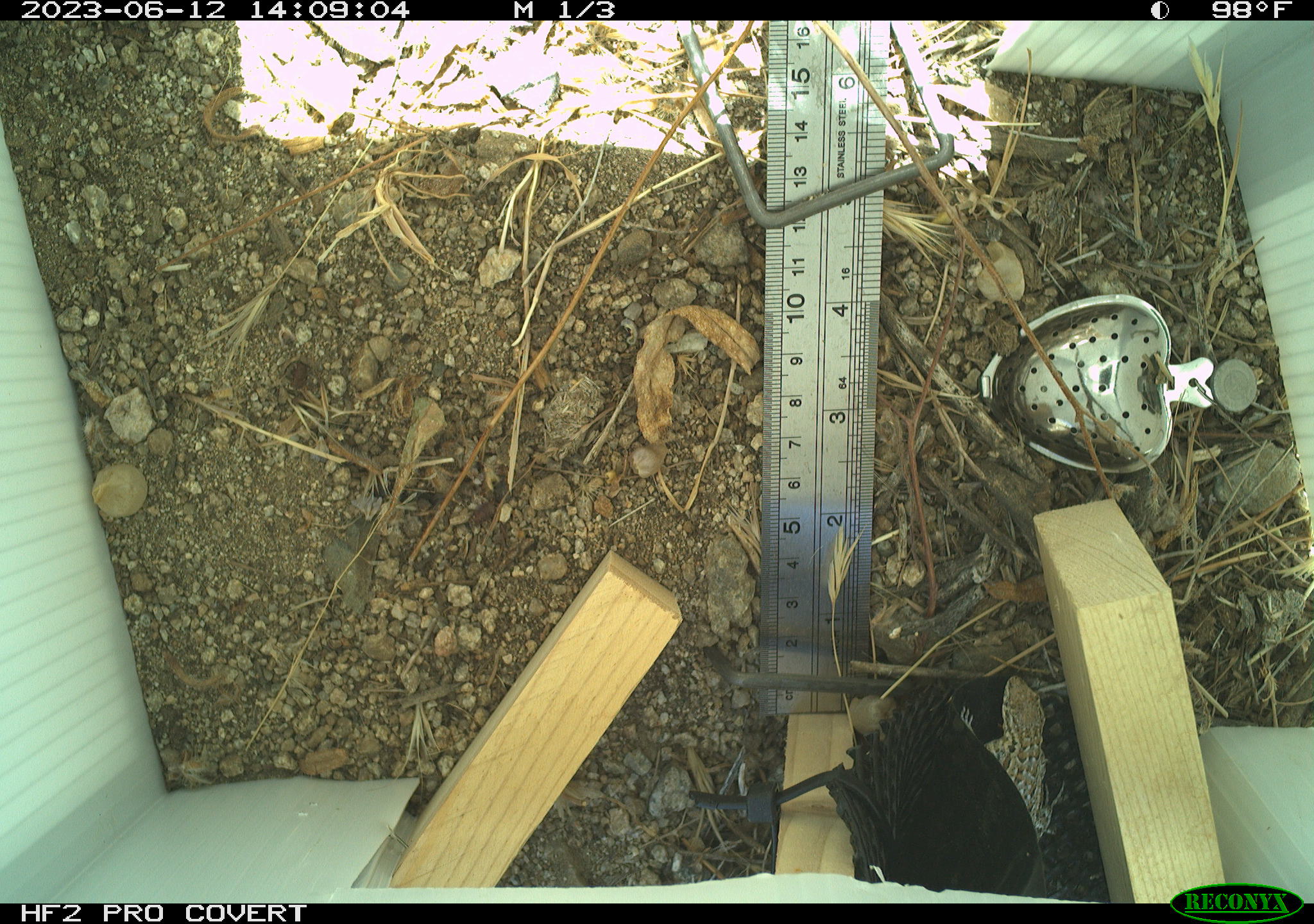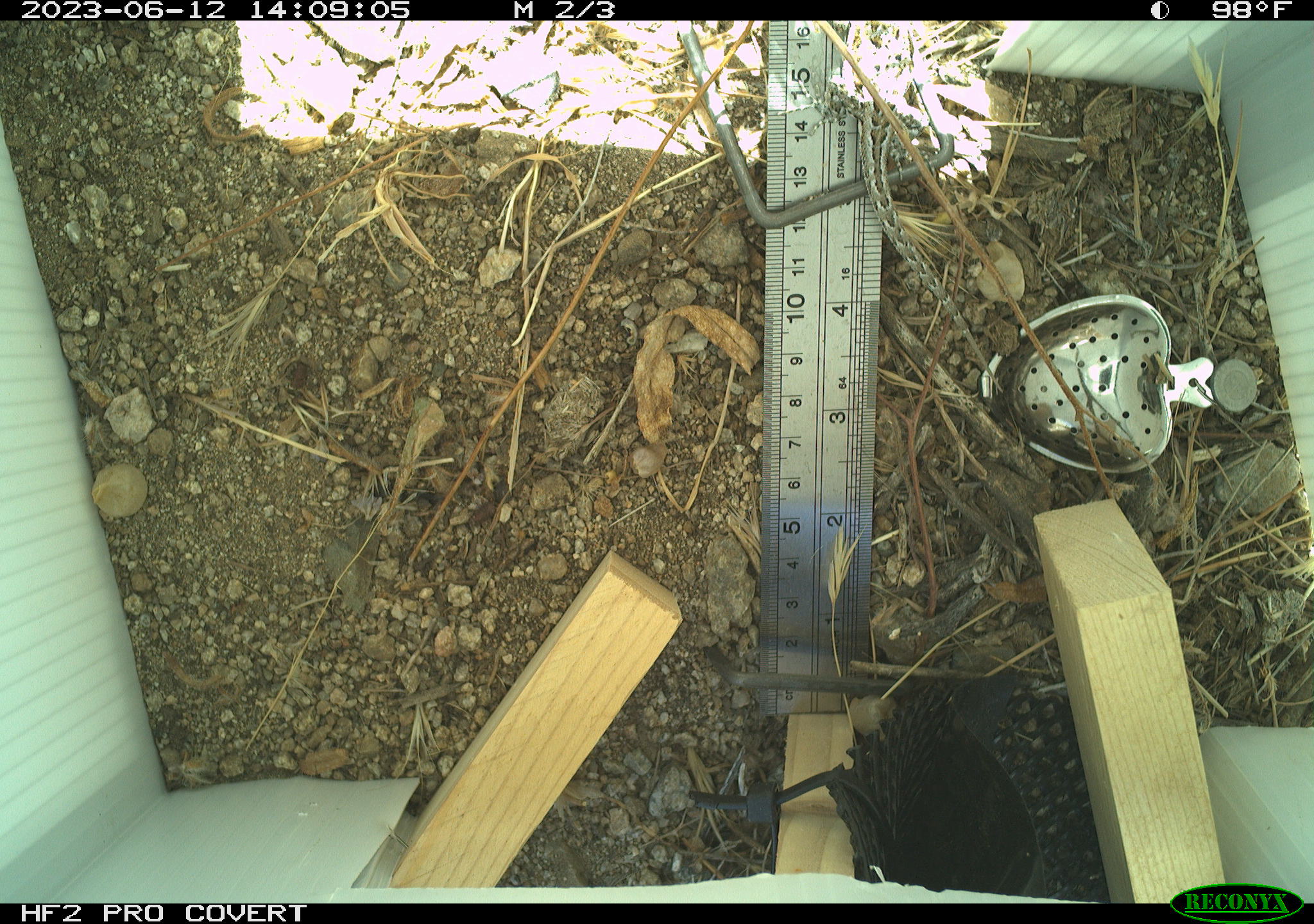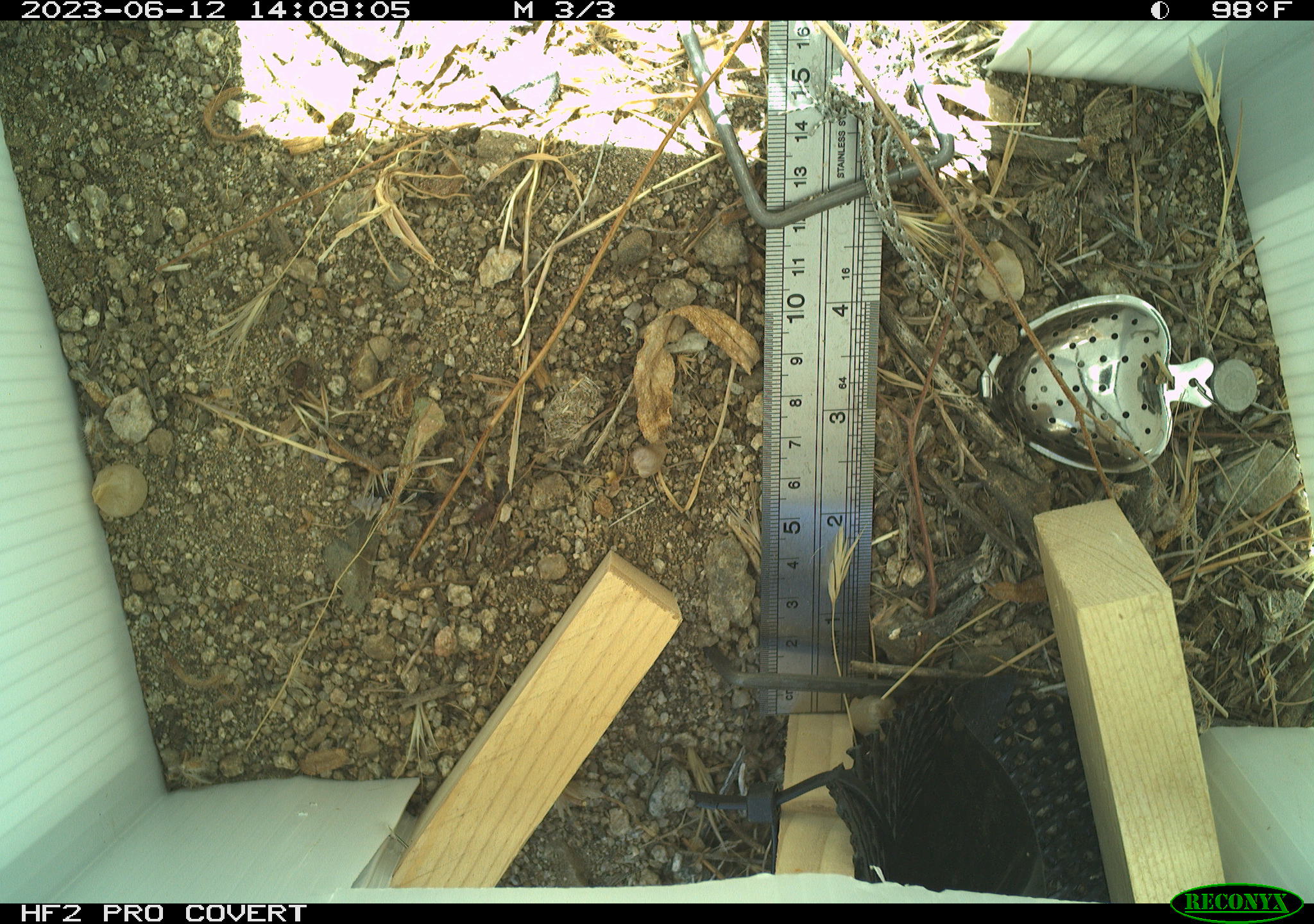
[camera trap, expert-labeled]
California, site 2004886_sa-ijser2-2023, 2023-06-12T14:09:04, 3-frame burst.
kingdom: Animalia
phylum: Chordata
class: Reptilia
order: Squamata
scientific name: Squamata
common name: lizards and snakes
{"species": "lizards and snakes (Squamata)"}